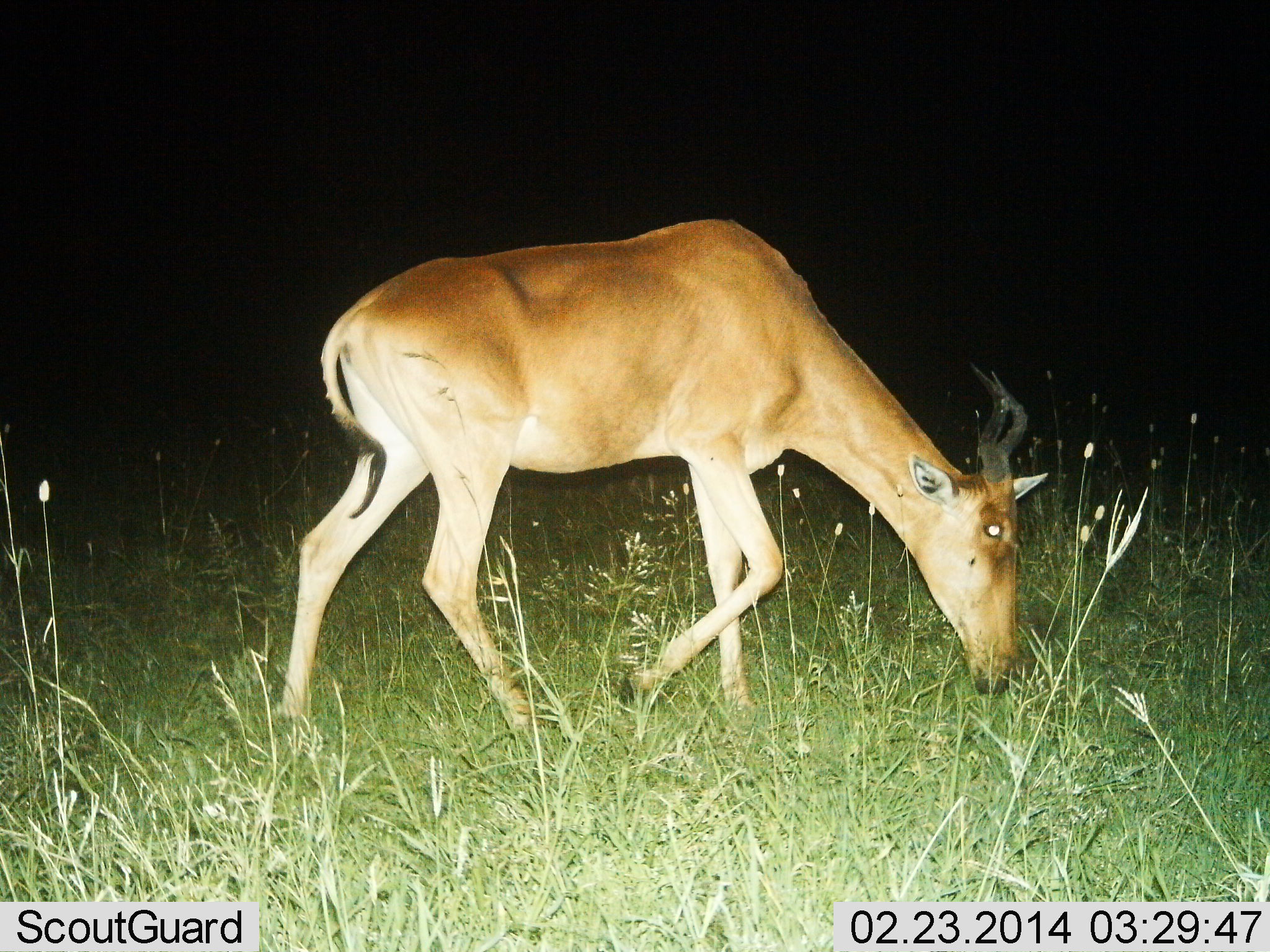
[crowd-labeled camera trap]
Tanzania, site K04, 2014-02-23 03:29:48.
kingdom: Animalia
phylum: Chordata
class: Mammalia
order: Artiodactyla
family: Bovidae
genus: Alcelaphus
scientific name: Alcelaphus buselaphus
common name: hartebeest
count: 1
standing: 30%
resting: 0%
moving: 10%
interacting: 0%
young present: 0%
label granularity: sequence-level